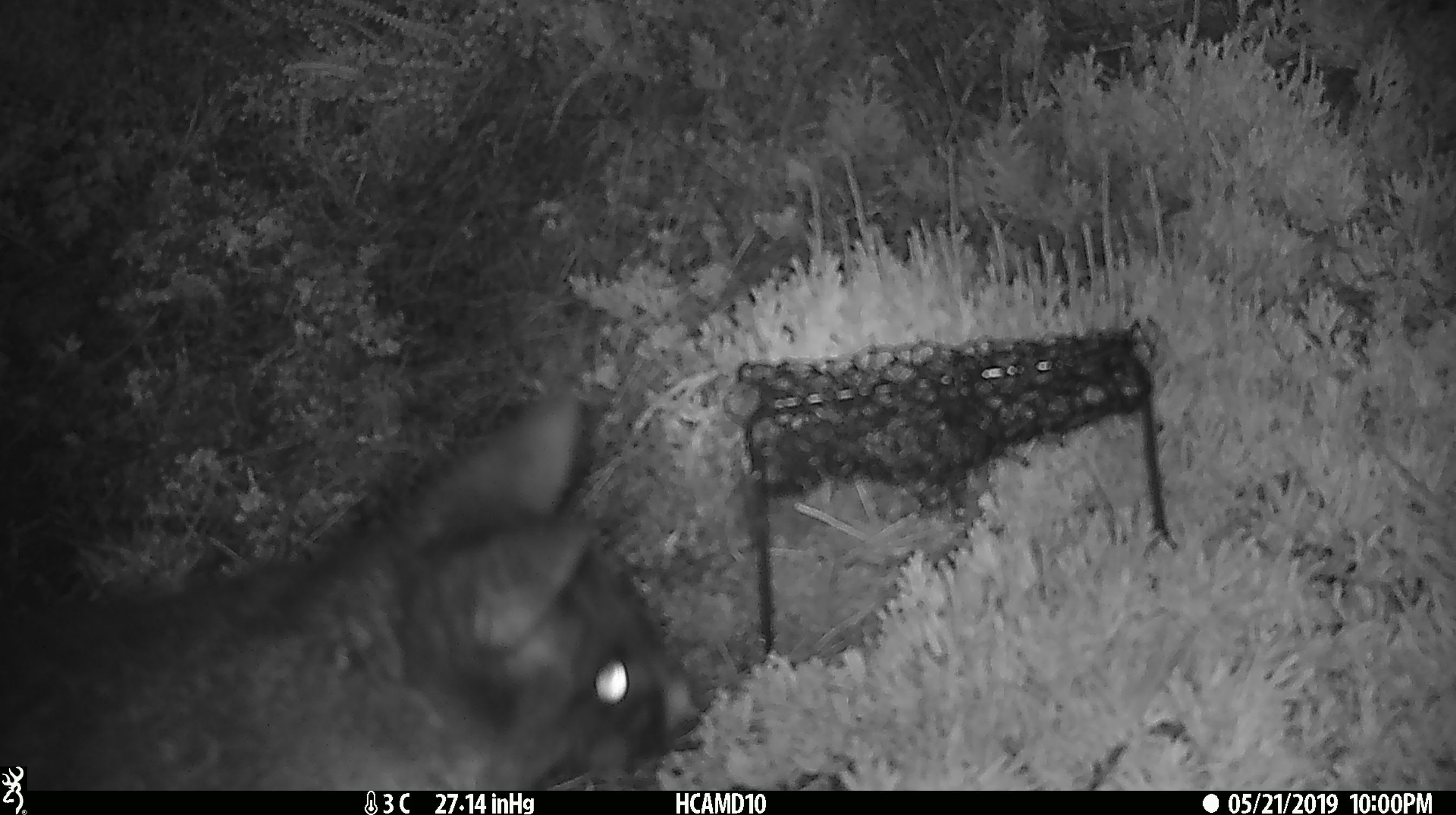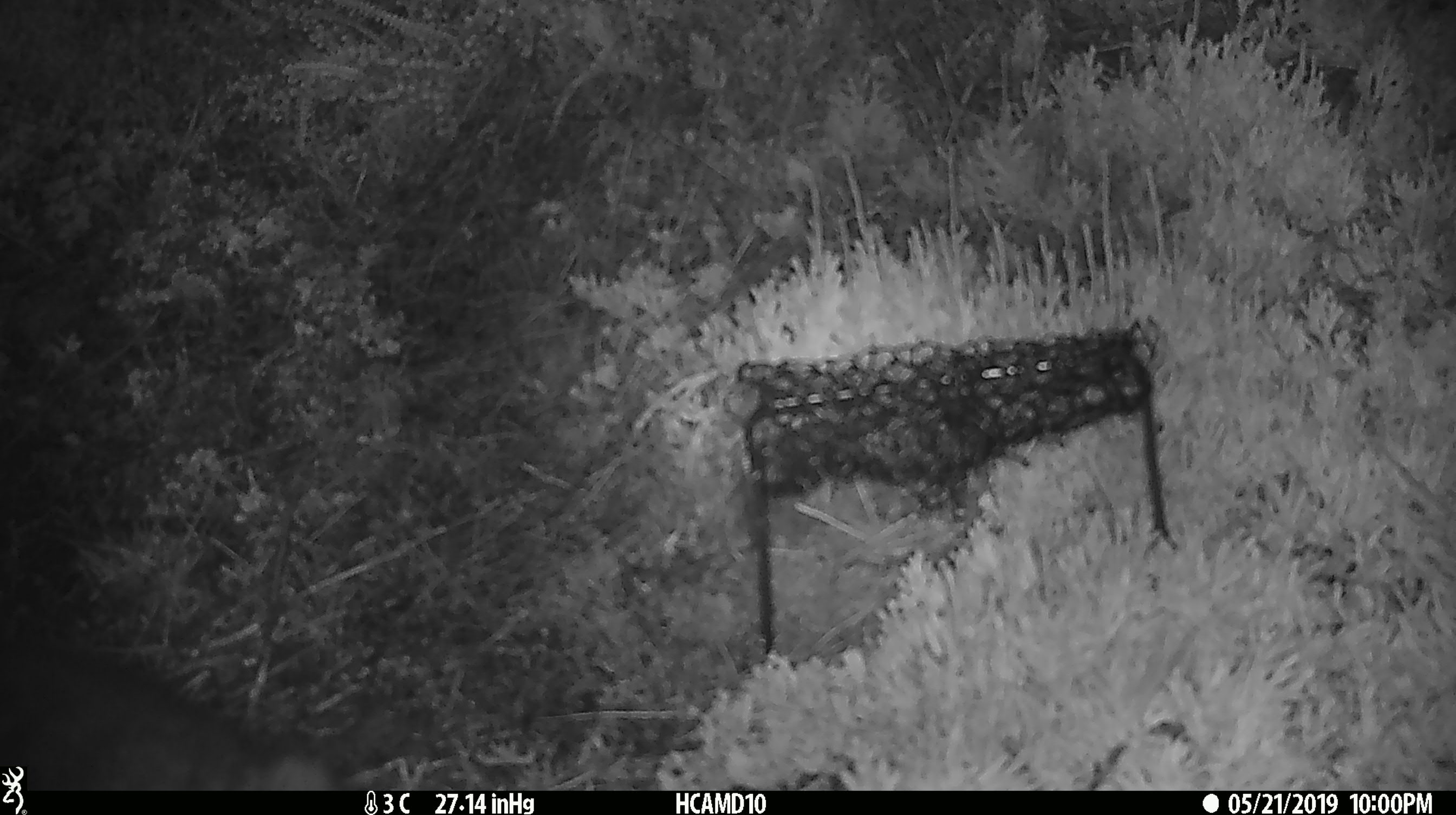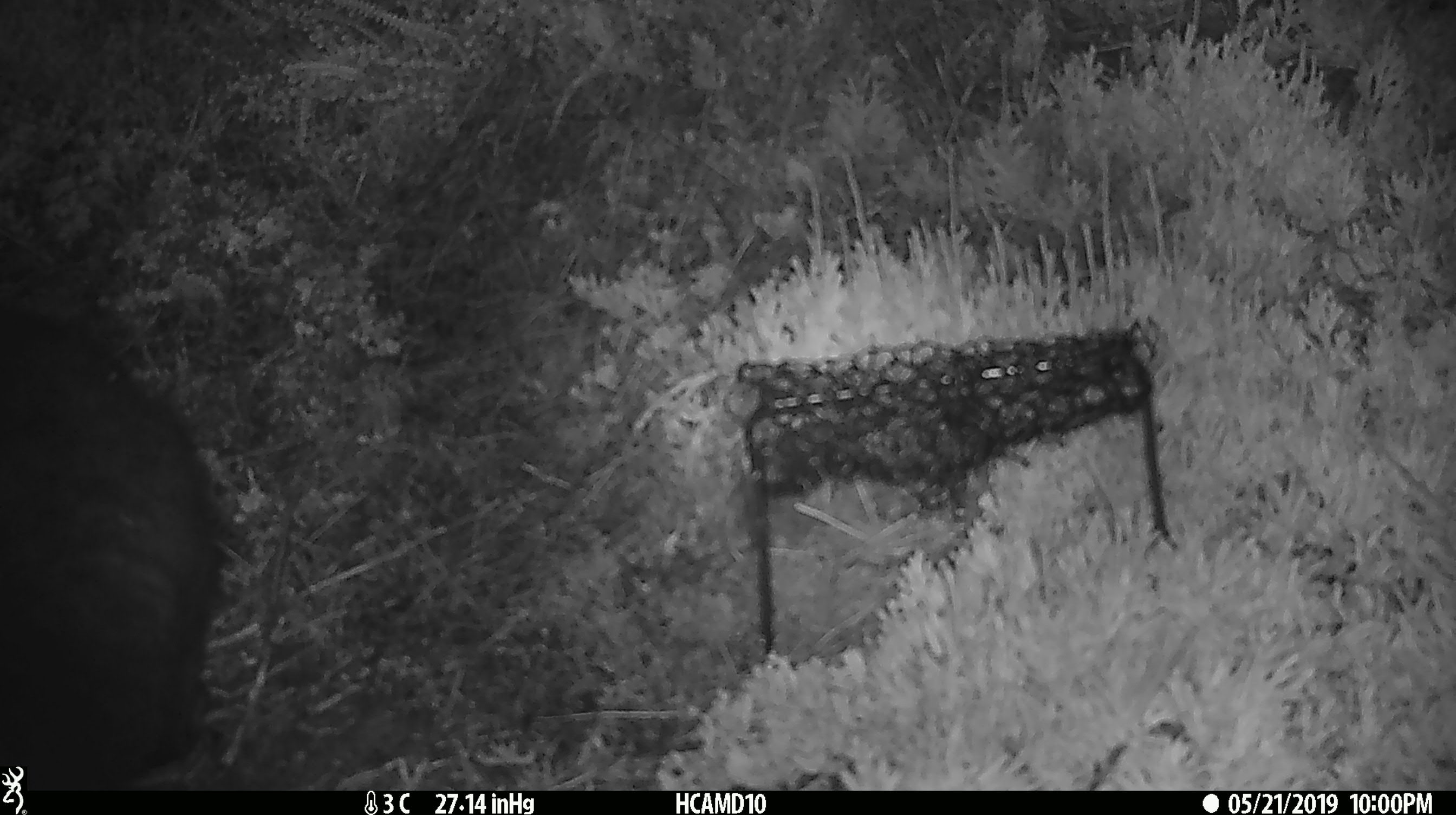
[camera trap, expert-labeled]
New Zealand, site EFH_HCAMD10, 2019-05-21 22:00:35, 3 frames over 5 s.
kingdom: Animalia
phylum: Chordata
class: Mammalia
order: Diprotodontia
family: Phalangeridae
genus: Trichosurus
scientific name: Trichosurus vulpecula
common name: common brushtail possum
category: possum